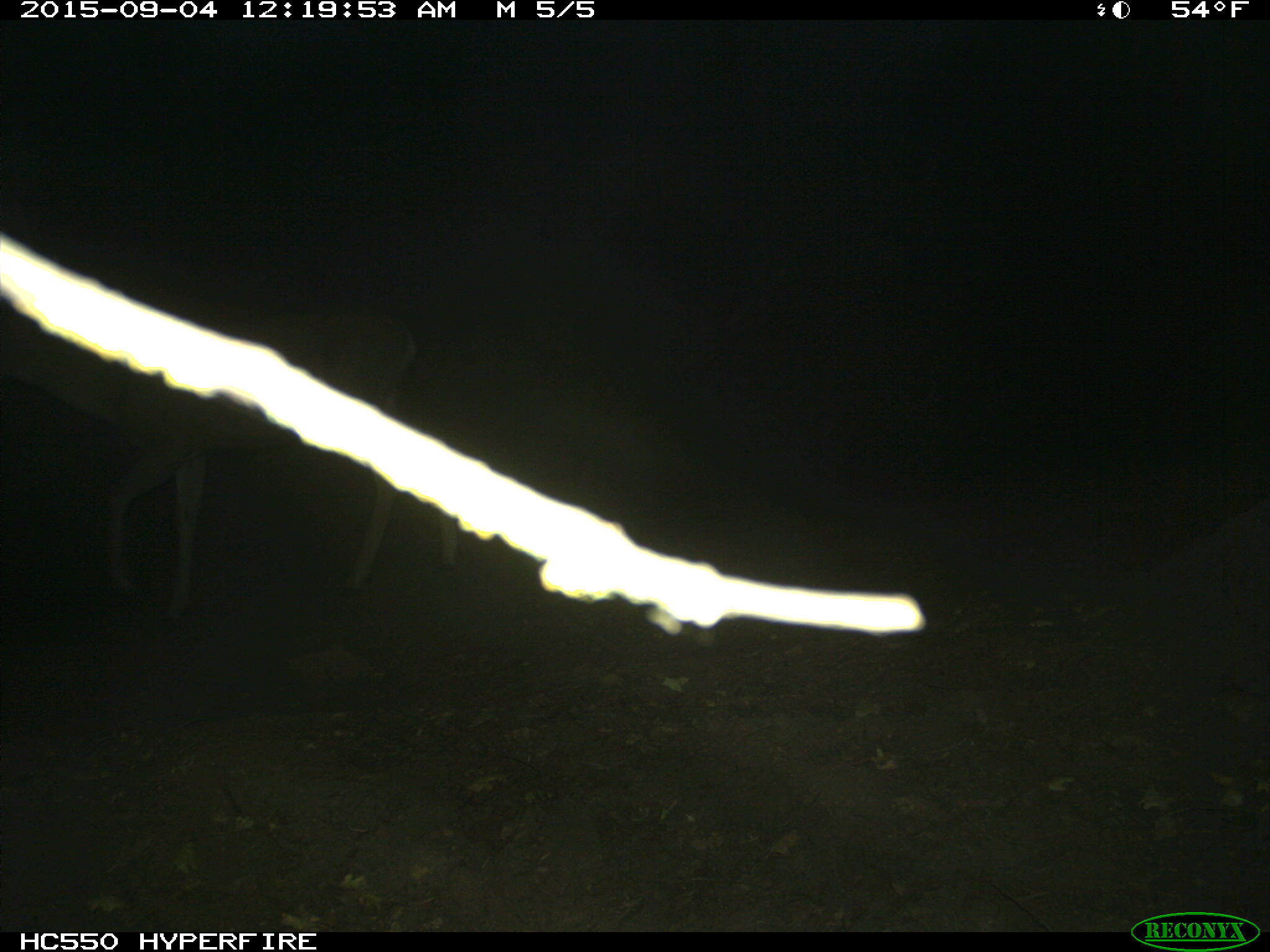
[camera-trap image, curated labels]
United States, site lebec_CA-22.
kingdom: Animalia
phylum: Chordata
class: Mammalia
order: Artiodactyla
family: Cervidae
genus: Odocoileus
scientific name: Odocoileus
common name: deer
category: unidentified deer